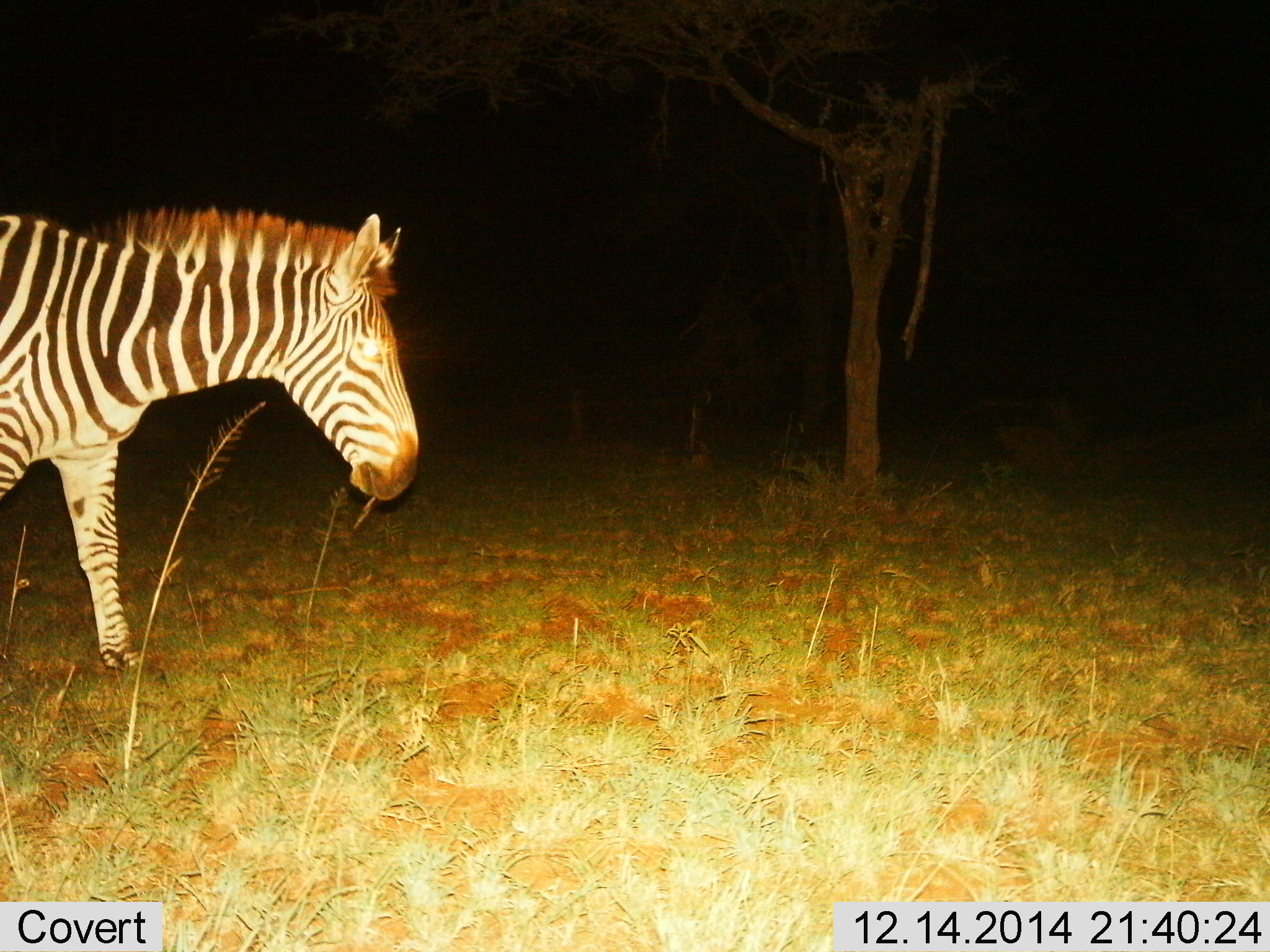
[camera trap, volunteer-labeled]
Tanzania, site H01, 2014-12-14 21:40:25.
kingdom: Animalia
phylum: Chordata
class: Mammalia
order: Perissodactyla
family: Equidae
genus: Equus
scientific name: Equus quagga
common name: plains zebra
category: zebra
Zebra (plains zebra) (Equus quagga), count 1. Behavior (volunteer vote fractions): standing 10%, resting 0%, moving 80%, interacting 0%. Young present (vote fraction): 0%. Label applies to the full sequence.